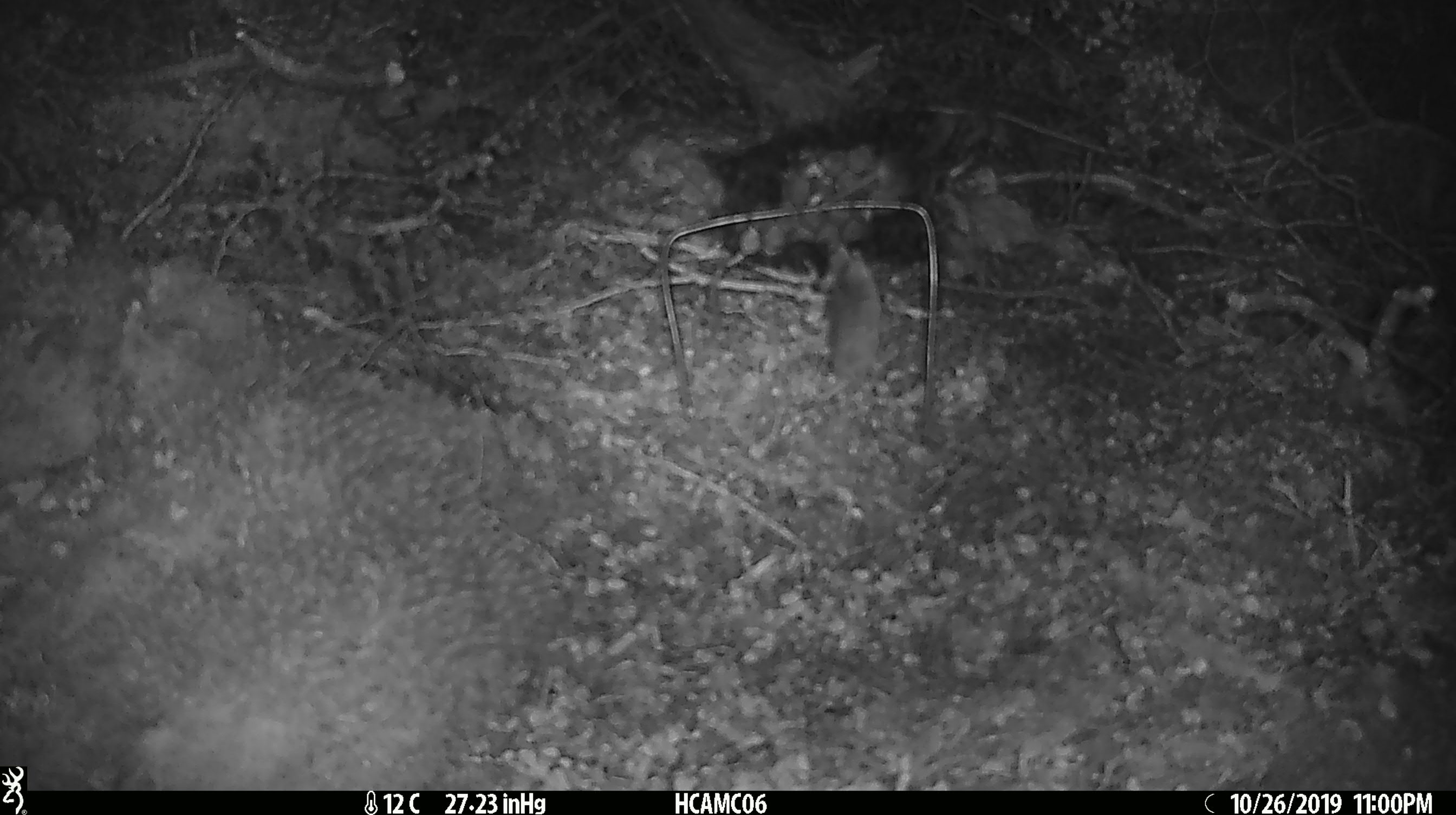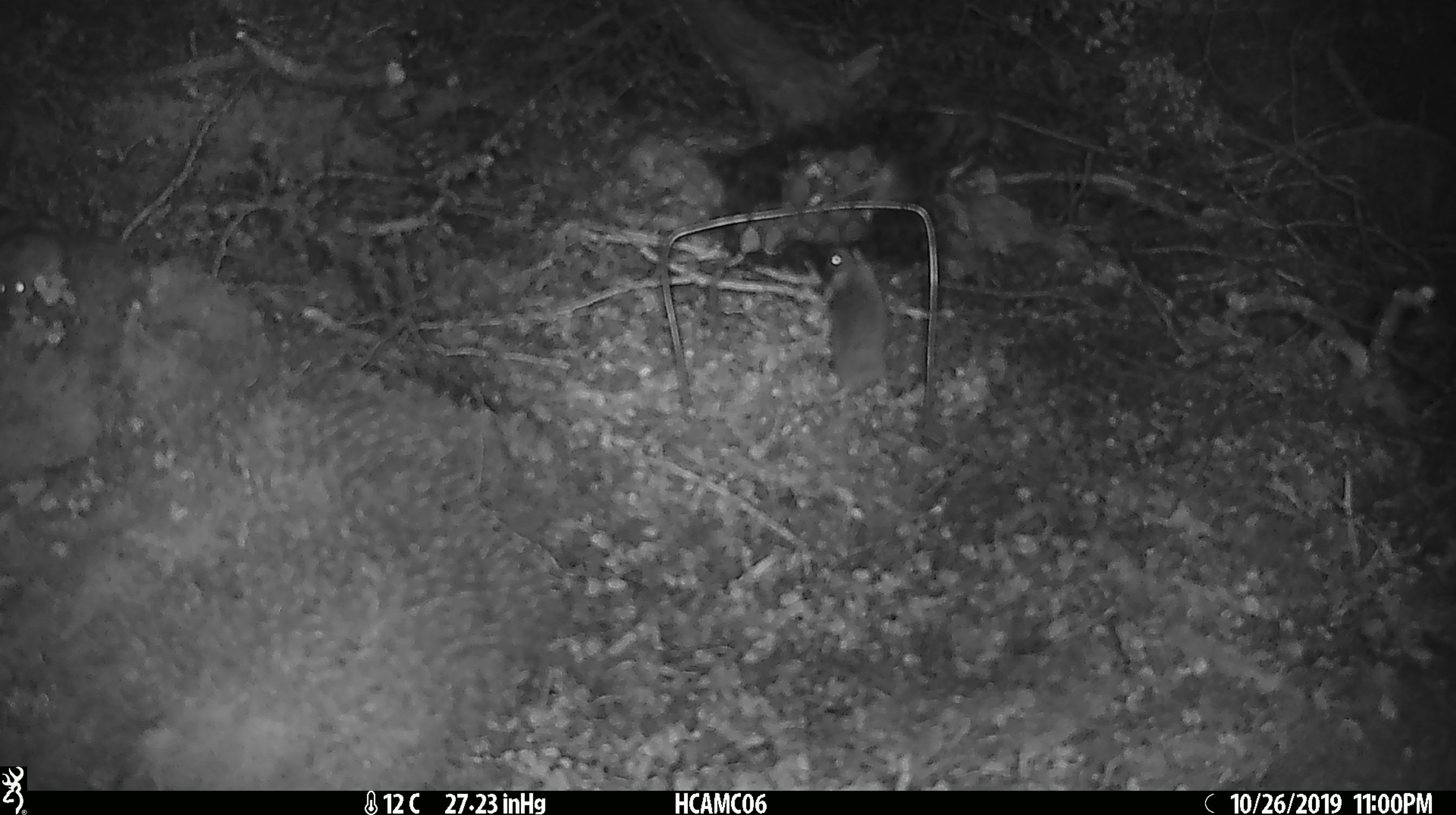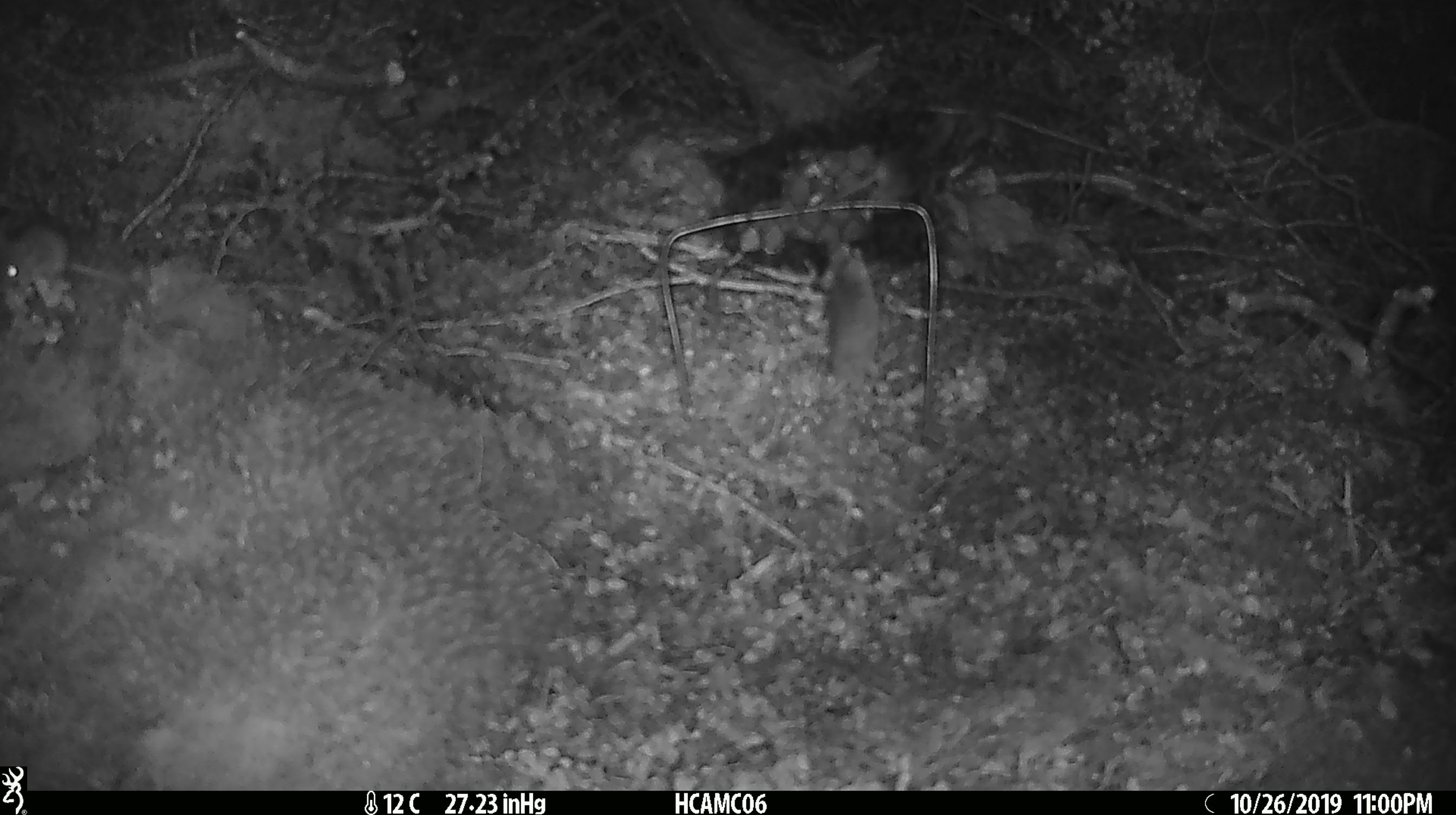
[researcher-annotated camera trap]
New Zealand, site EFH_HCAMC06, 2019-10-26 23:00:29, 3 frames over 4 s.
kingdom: Animalia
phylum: Chordata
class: Mammalia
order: Rodentia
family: Muridae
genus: Mus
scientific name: Mus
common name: mouse